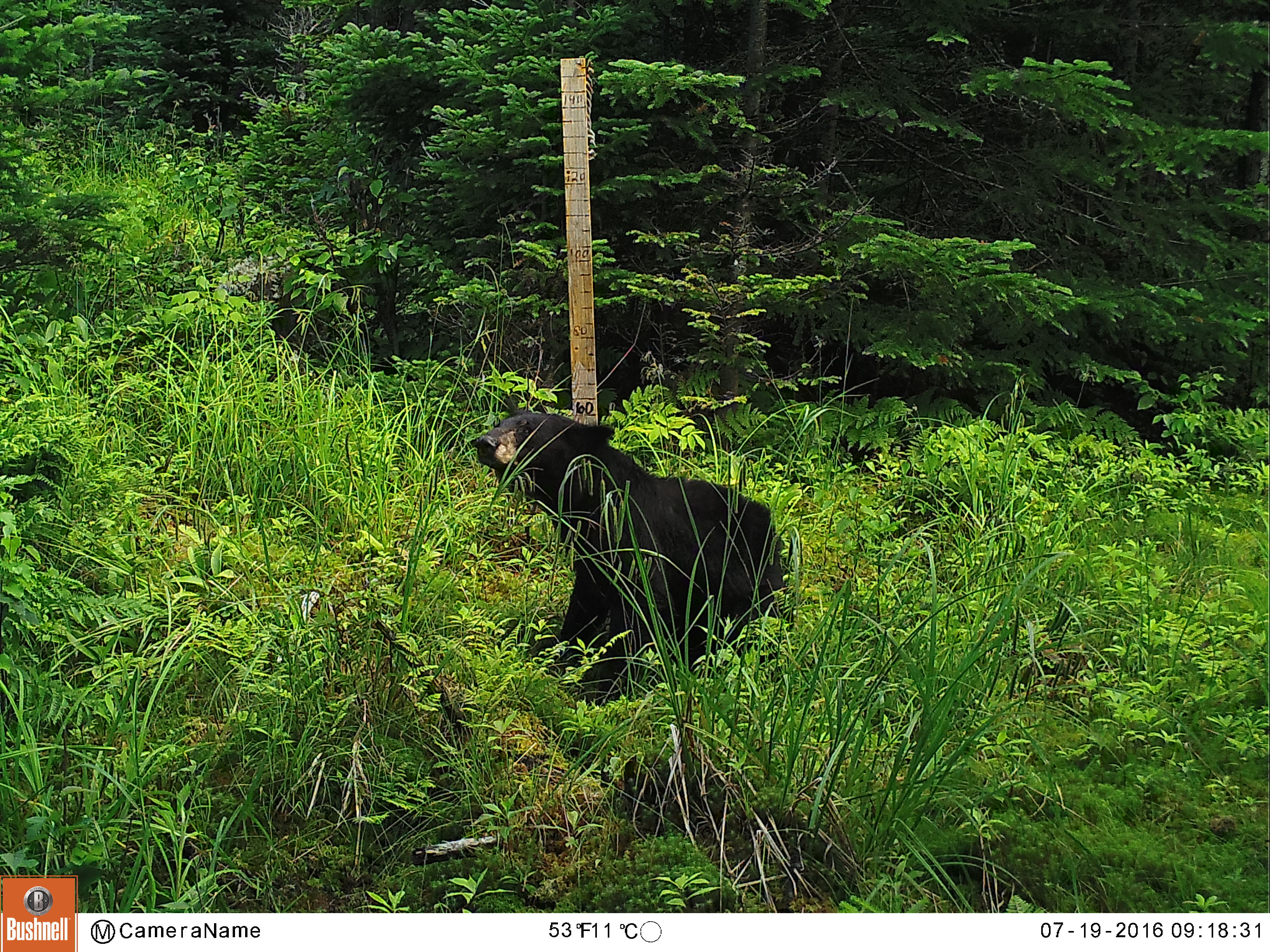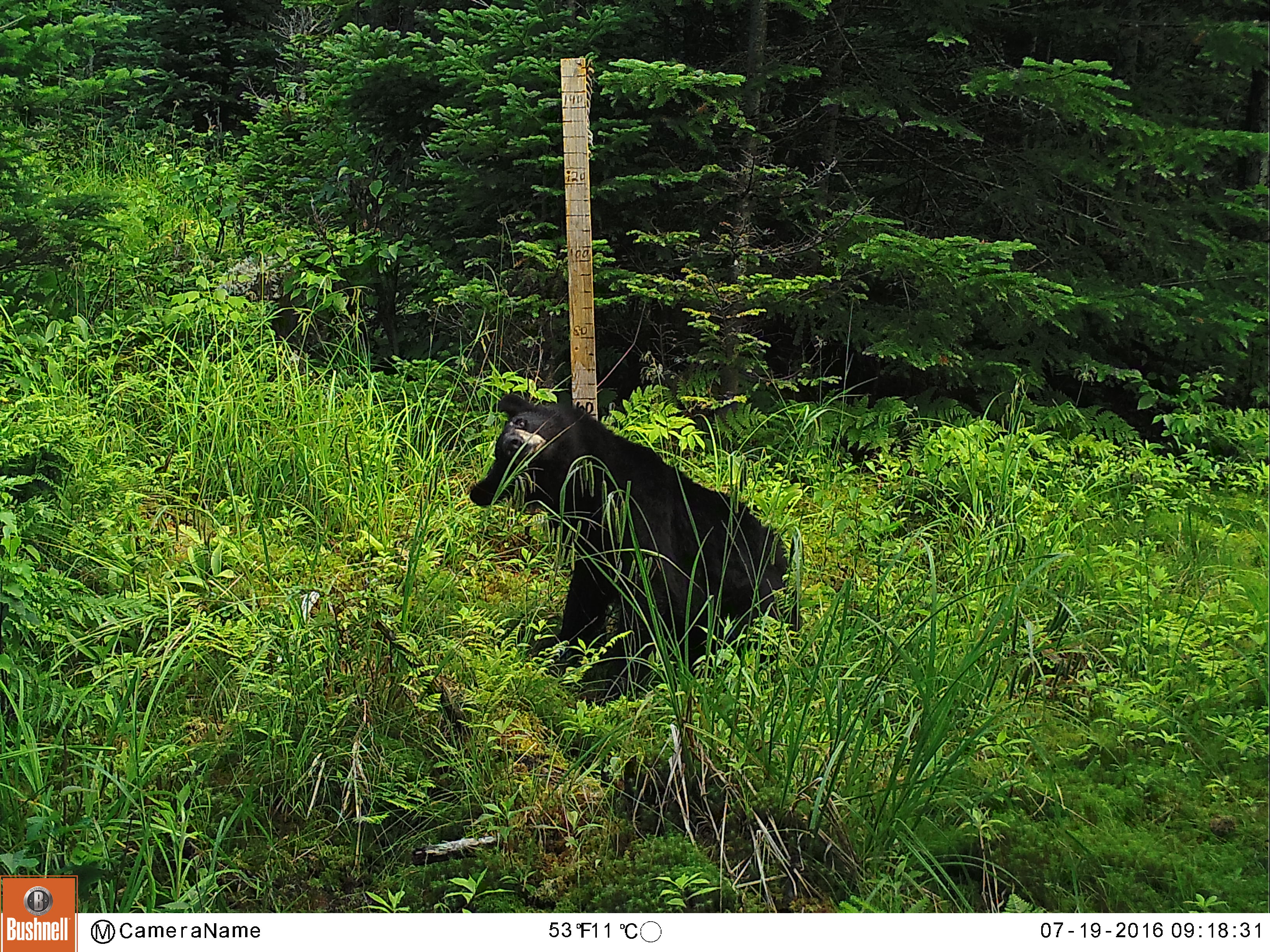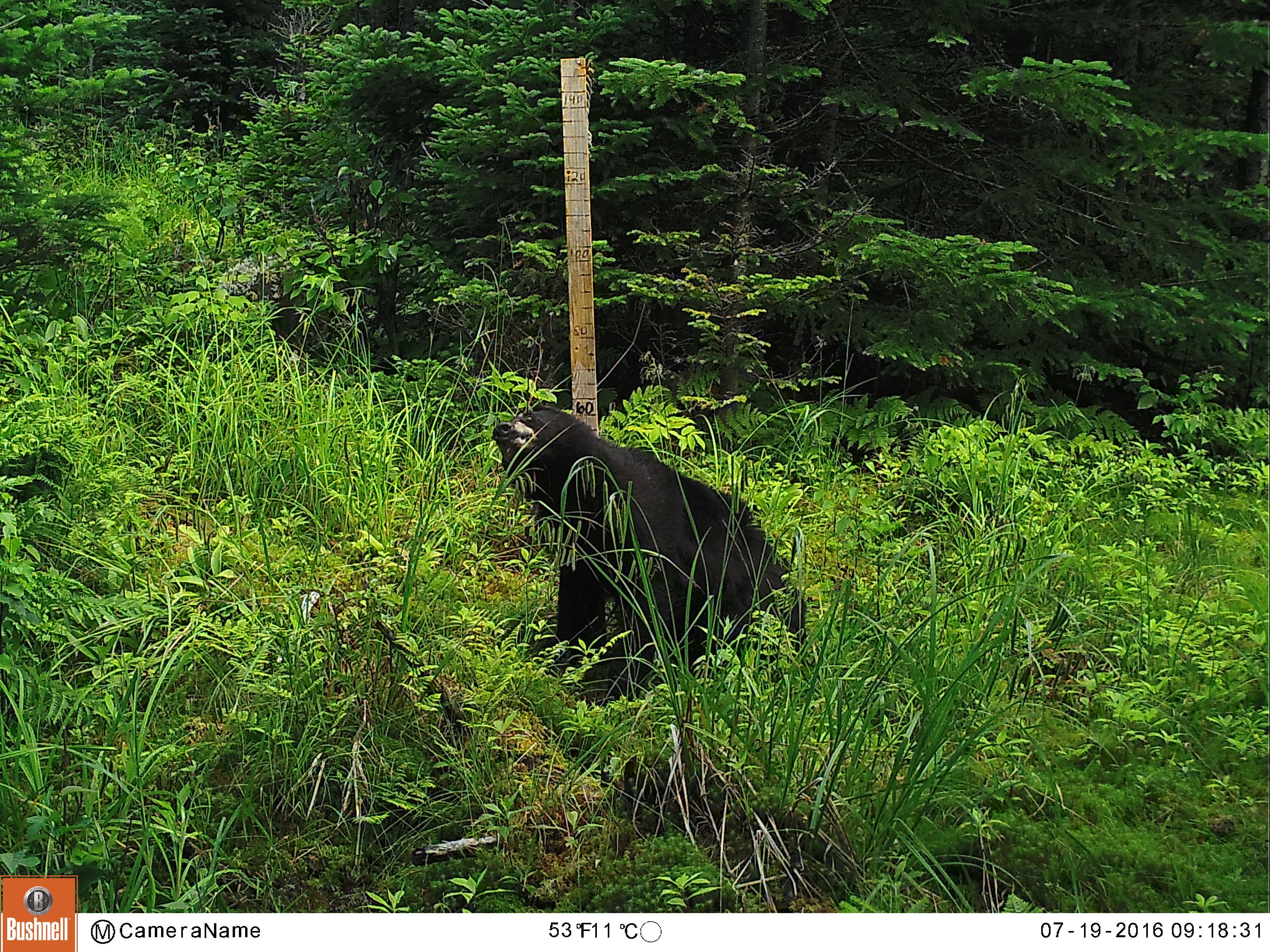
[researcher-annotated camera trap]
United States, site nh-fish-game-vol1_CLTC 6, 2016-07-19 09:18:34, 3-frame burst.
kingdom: Animalia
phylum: Chordata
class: Mammalia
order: Carnivora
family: Ursidae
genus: Ursus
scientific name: Ursus americanus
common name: black bear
Black bear (Ursus americanus).